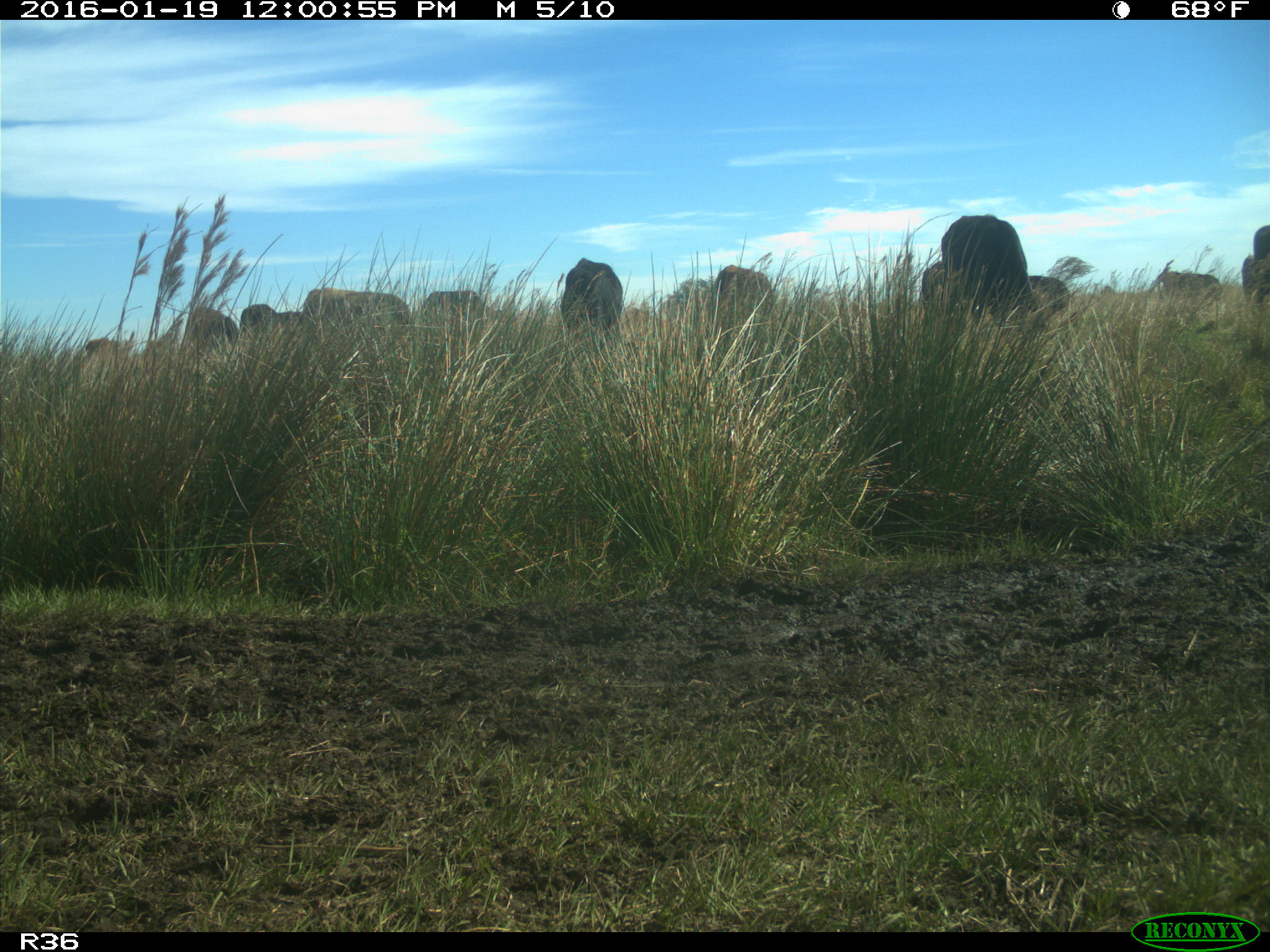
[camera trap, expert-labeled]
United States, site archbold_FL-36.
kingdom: Animalia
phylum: Chordata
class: Mammalia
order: Artiodactyla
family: Bovidae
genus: Bos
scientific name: Bos taurus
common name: domestic cow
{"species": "Bos taurus (domestic cow)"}